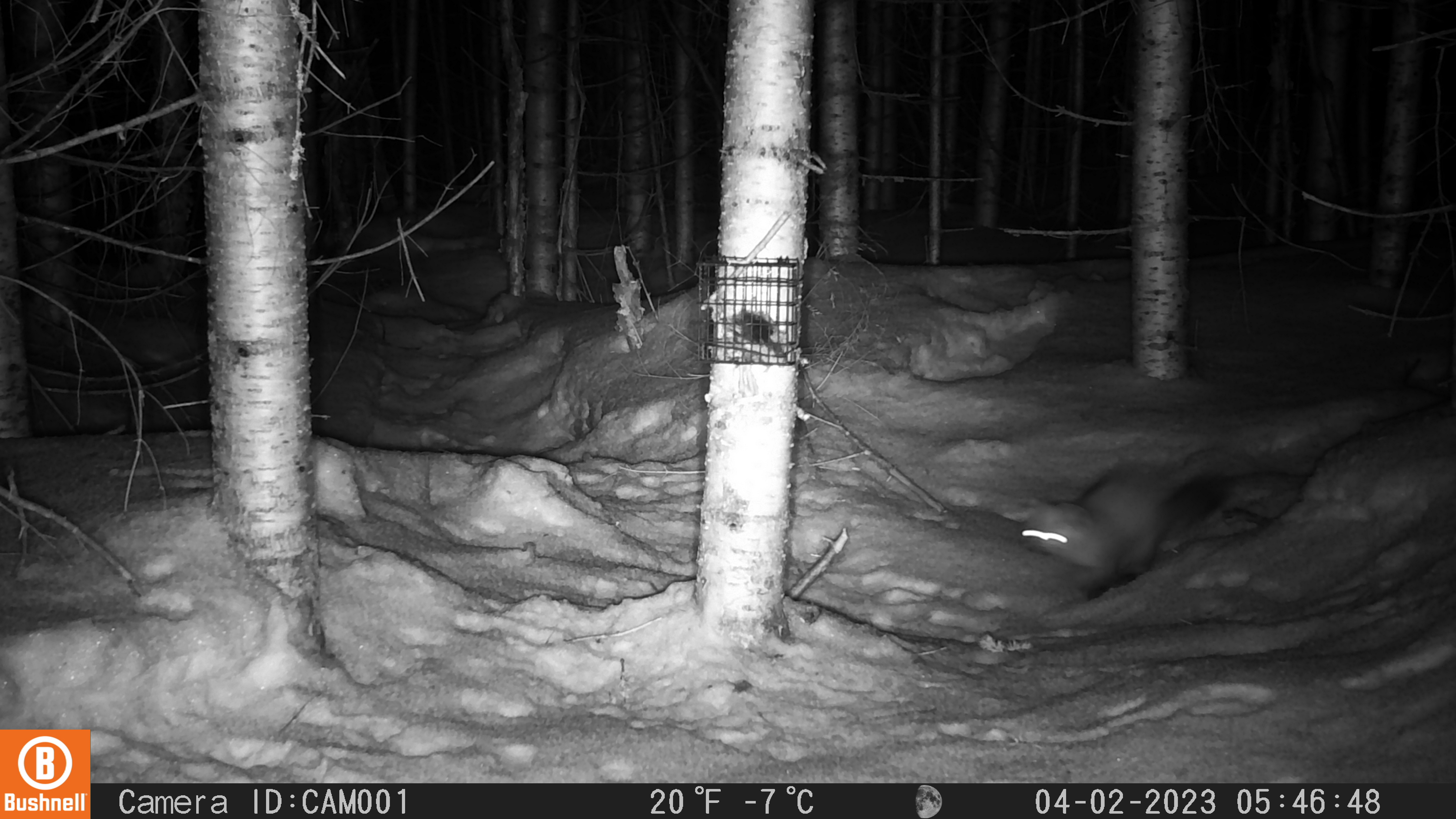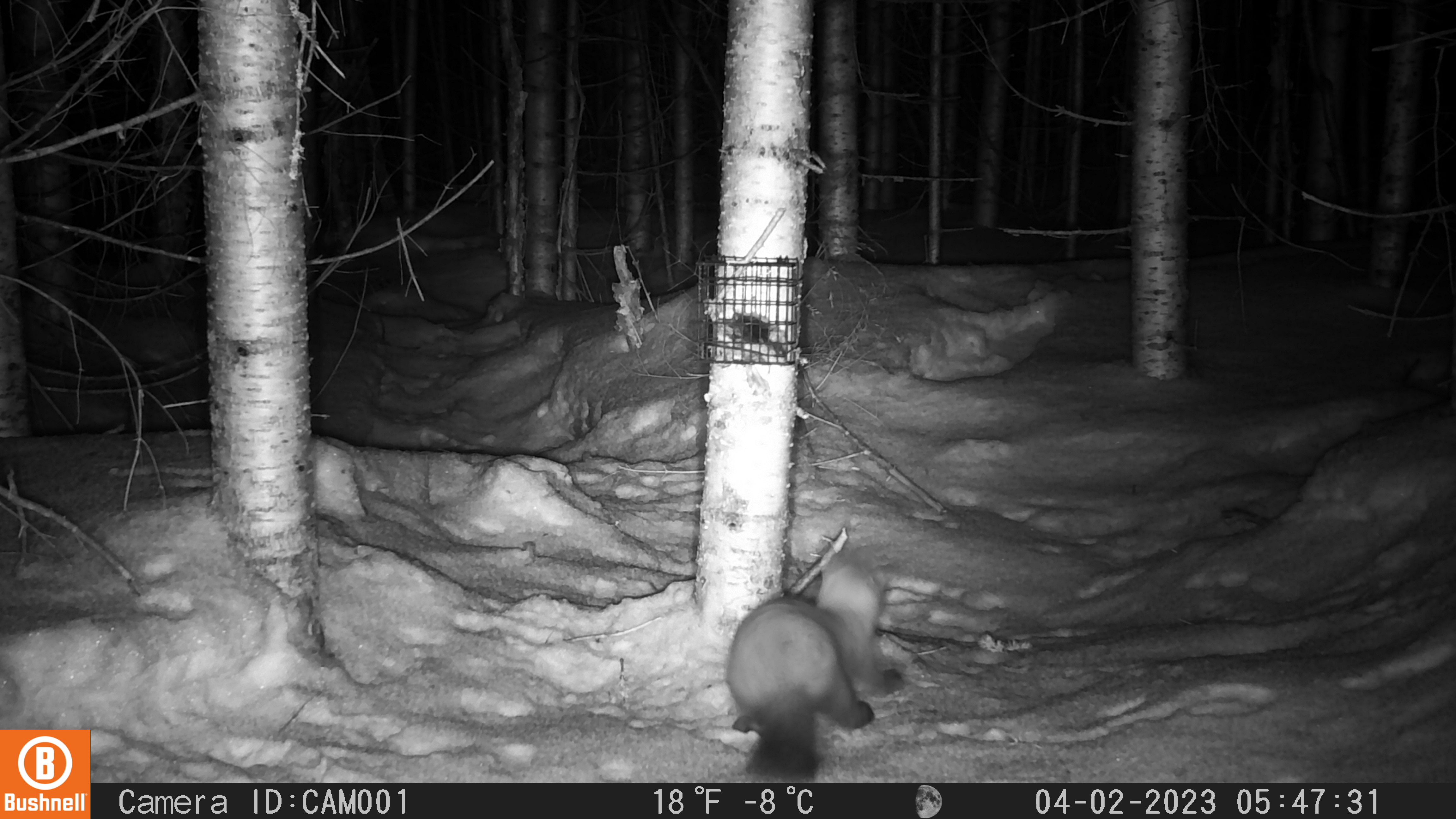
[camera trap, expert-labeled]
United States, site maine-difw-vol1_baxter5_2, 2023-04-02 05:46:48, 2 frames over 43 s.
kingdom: Animalia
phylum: Chordata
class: Mammalia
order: Carnivora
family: Mustelidae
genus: Martes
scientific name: Martes americana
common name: american marten